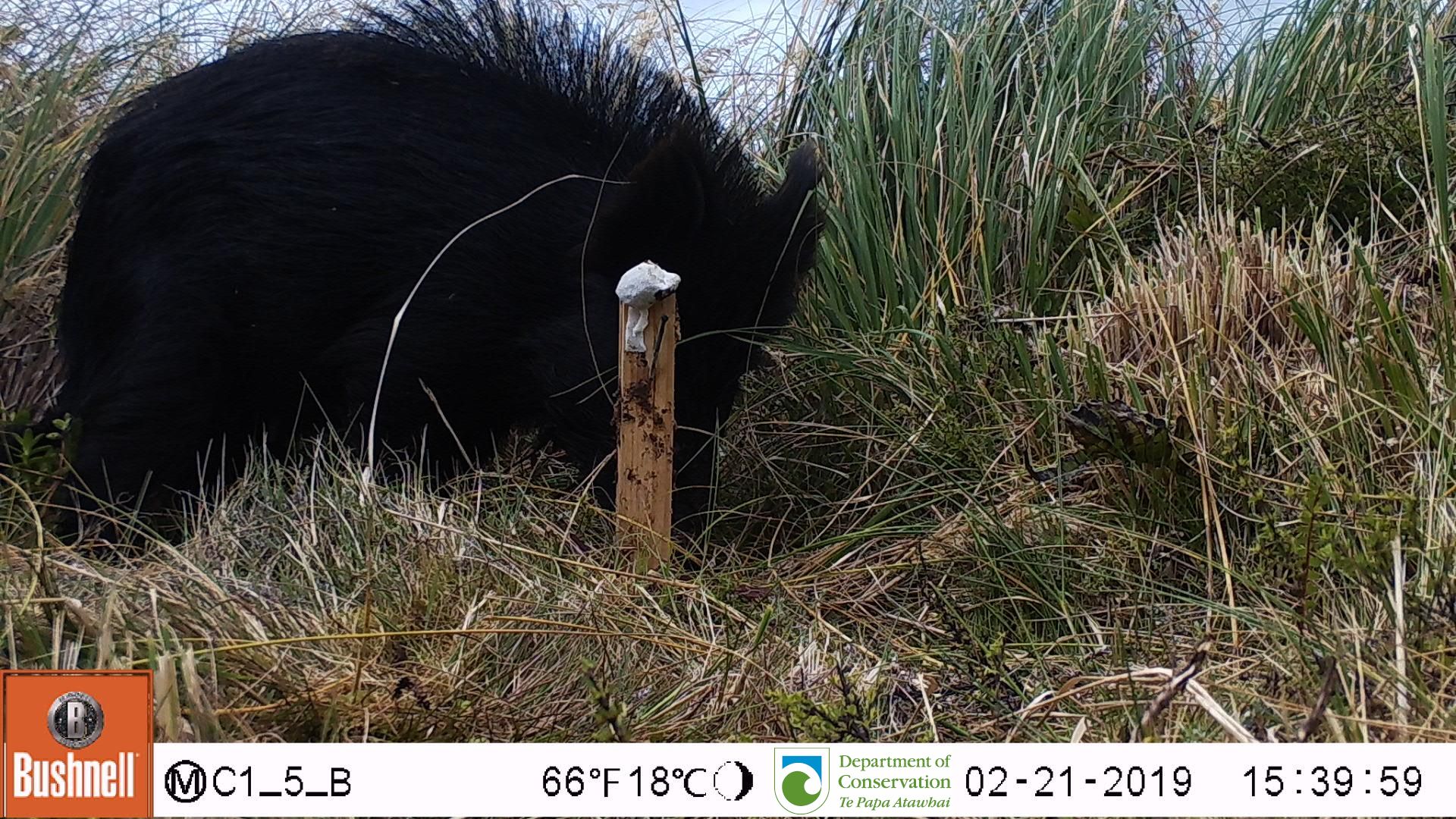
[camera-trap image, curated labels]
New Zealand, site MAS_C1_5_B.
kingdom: Animalia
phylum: Chordata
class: Mammalia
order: Artiodactyla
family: Suidae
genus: Sus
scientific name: Sus scrofa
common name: pig